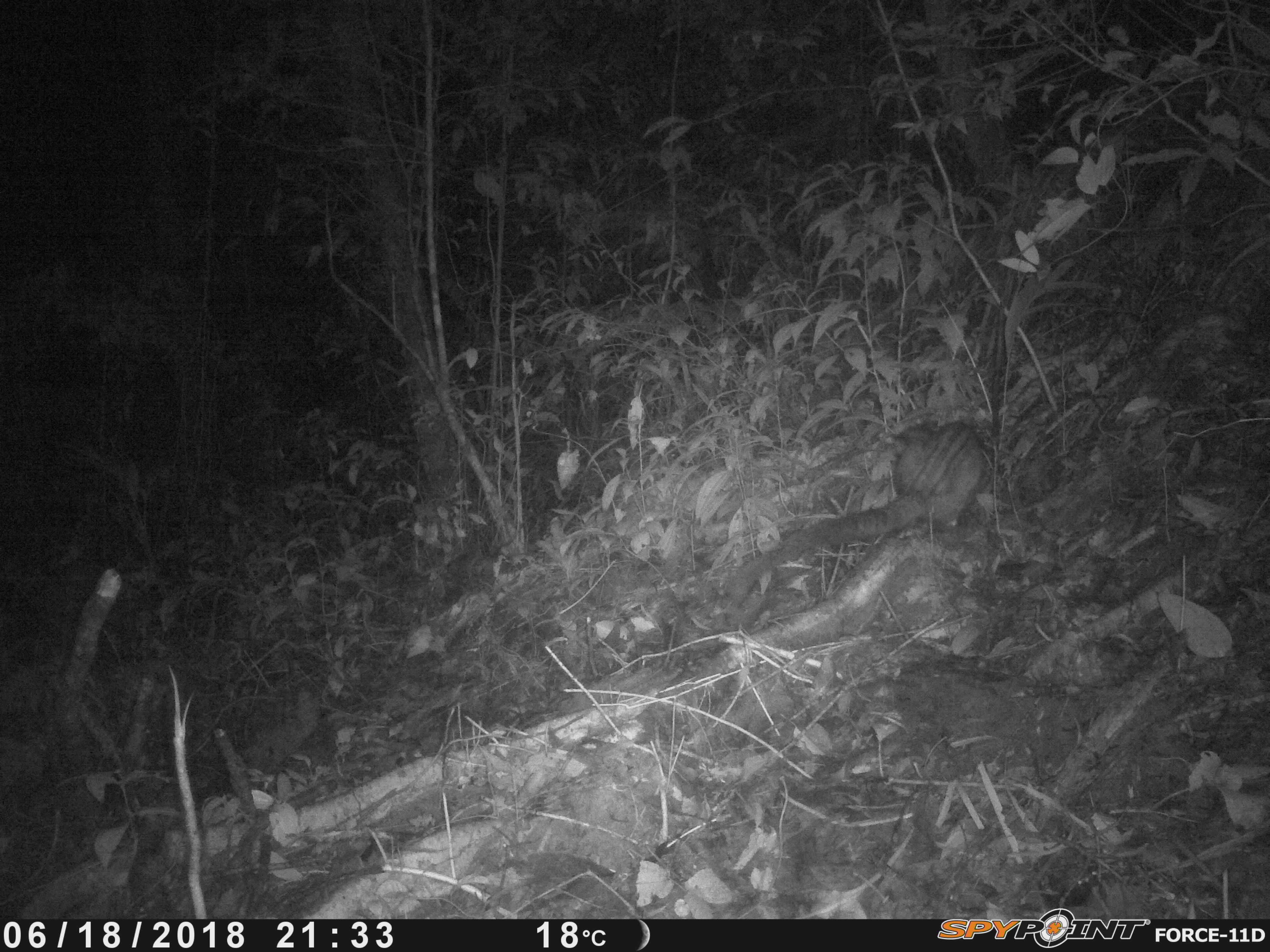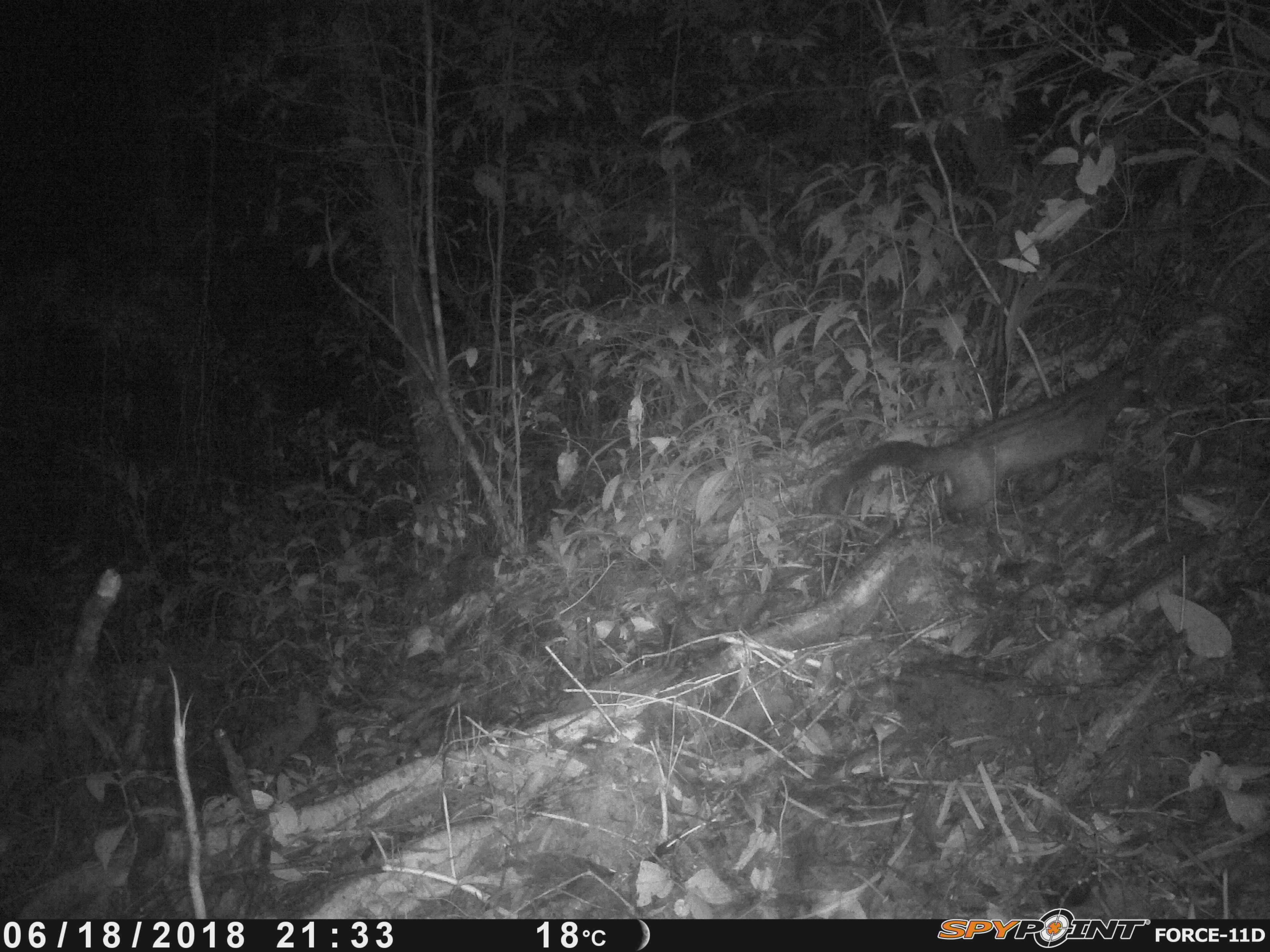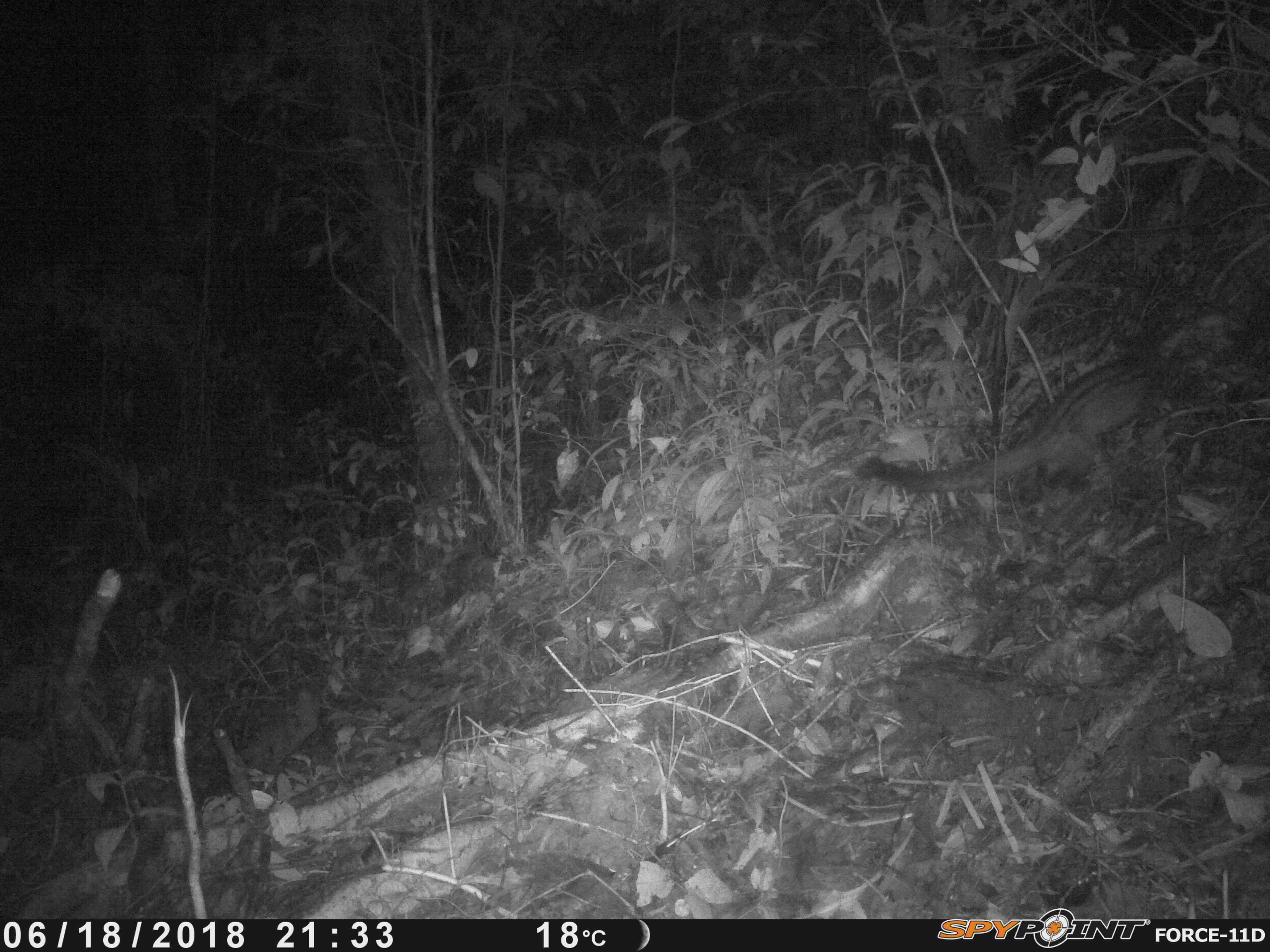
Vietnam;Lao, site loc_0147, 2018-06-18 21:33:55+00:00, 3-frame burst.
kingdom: Animalia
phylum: Chordata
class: Mammalia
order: Carnivora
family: Viverridae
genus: Paradoxurus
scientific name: Paradoxurus hermaphroditus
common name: common palm civet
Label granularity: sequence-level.